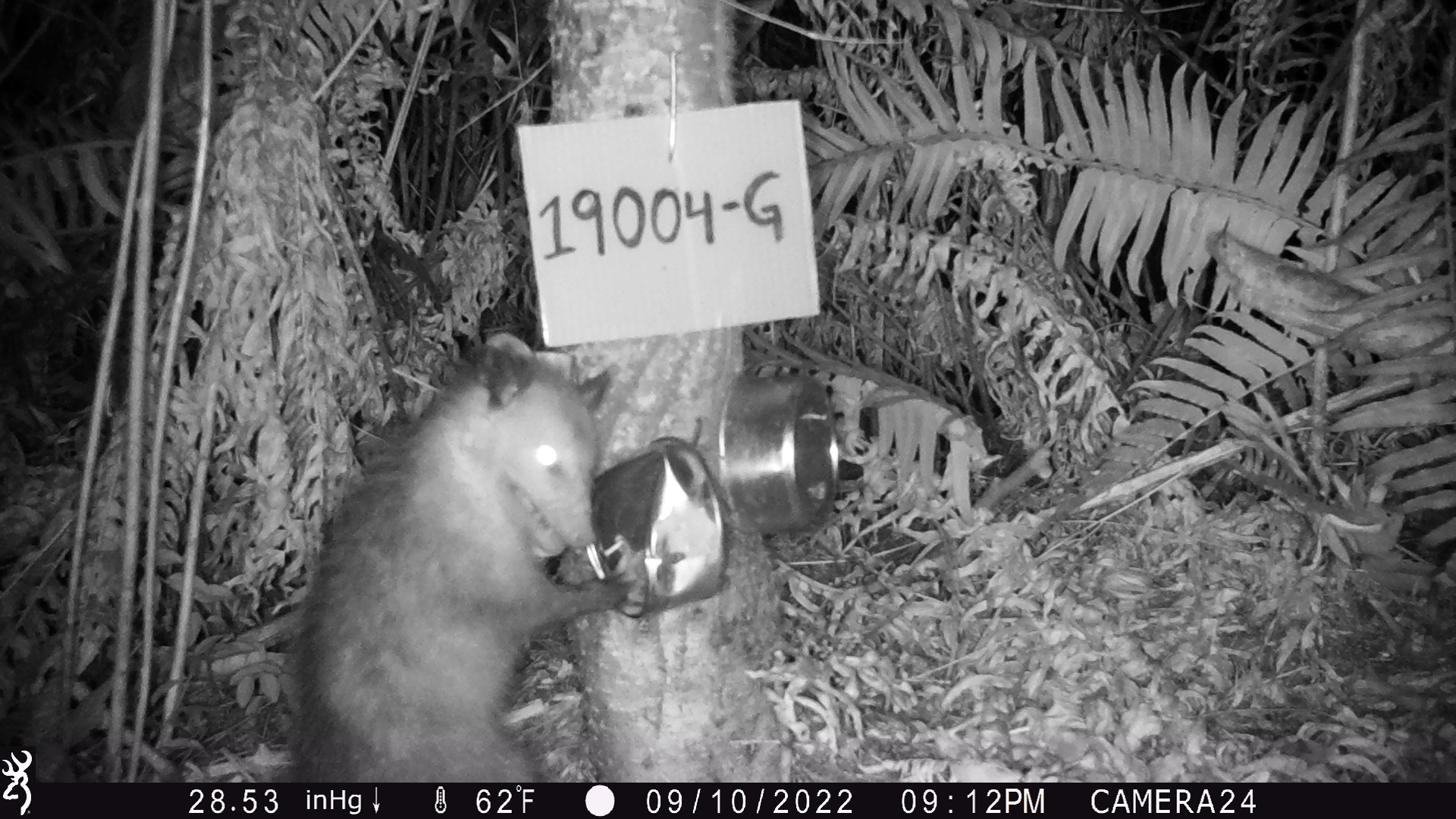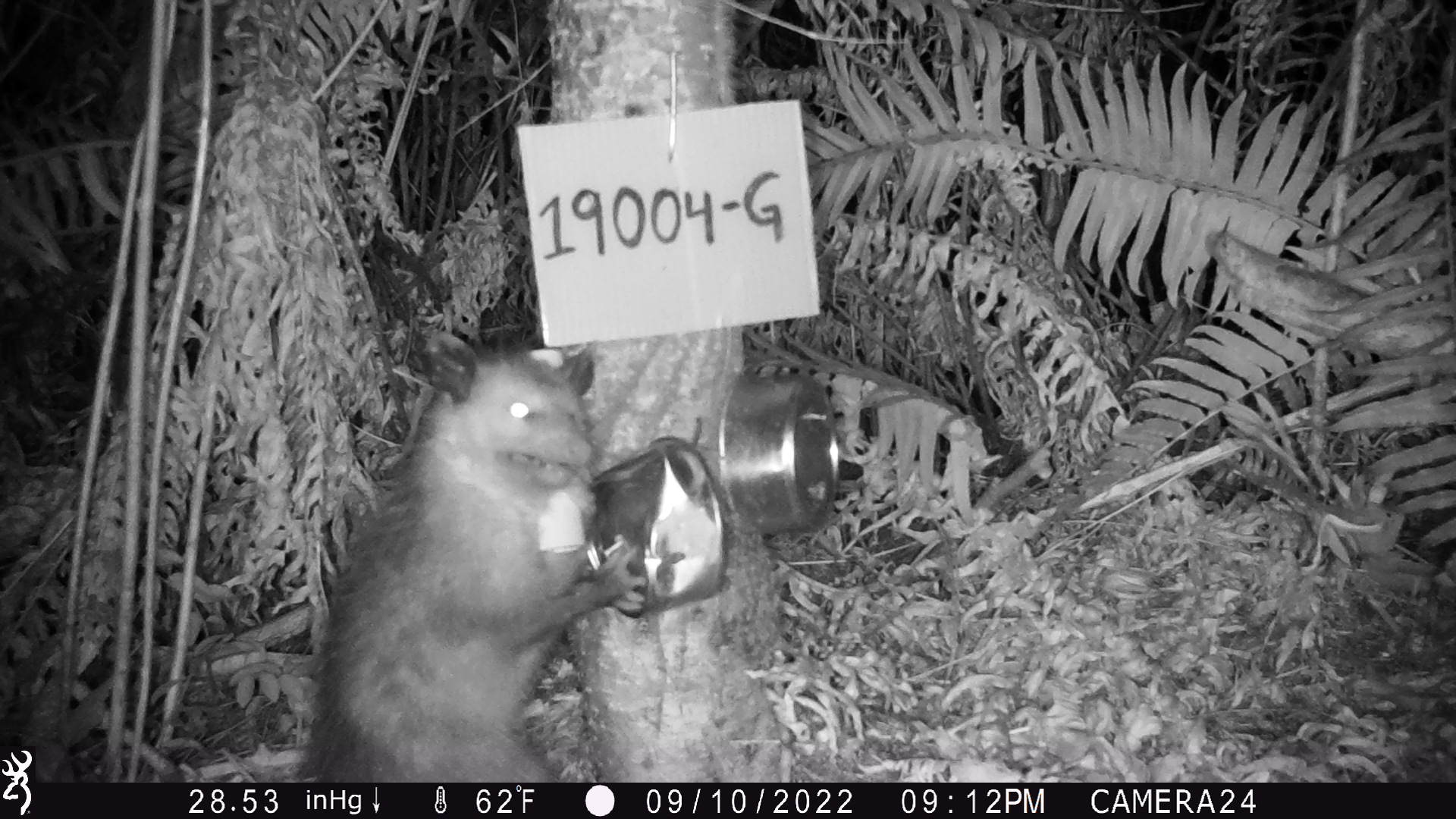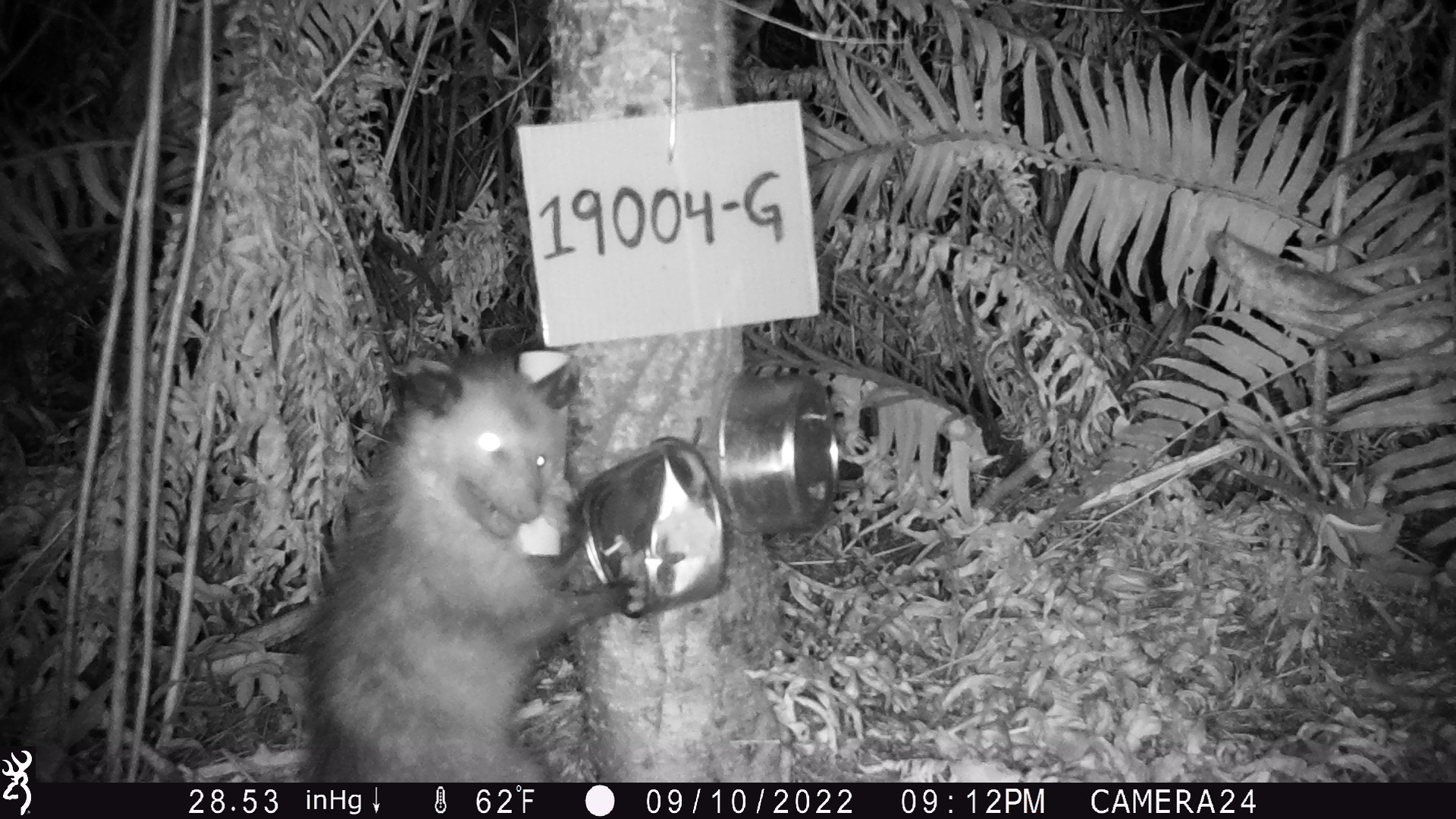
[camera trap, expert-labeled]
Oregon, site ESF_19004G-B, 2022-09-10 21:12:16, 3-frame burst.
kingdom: Animalia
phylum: Chordata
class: Mammalia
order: Didelphimorphia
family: Didelphidae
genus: Didelphis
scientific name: Didelphis virginiana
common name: virginia opossum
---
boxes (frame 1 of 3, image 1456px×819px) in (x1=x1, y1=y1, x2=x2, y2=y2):
virginia opossum: (x1=282, y1=320, x2=658, y2=782)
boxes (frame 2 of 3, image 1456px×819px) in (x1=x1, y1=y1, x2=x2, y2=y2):
virginia opossum: (x1=296, y1=316, x2=665, y2=780)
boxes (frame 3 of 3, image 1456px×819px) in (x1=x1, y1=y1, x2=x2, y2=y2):
virginia opossum: (x1=271, y1=338, x2=661, y2=784)